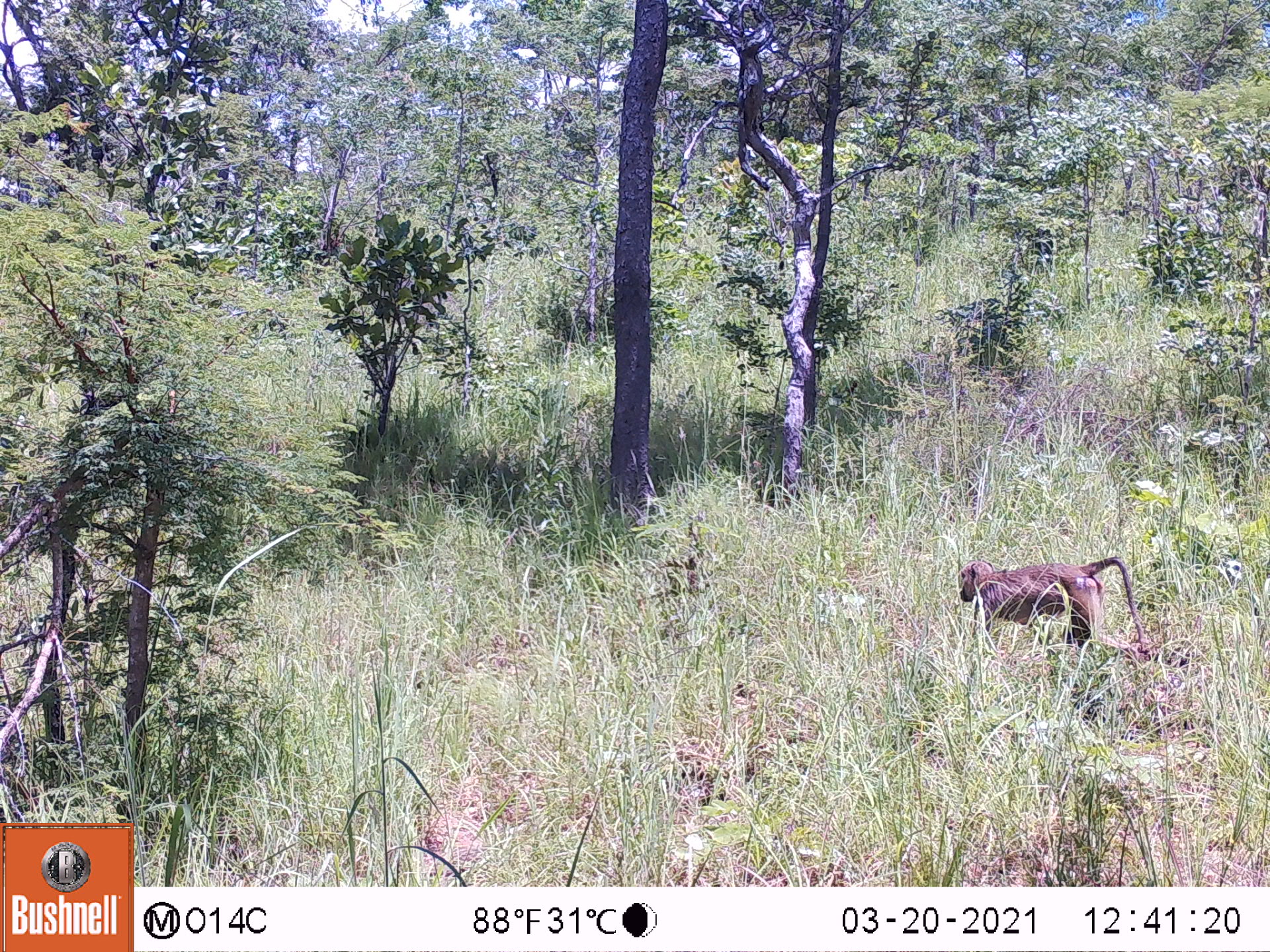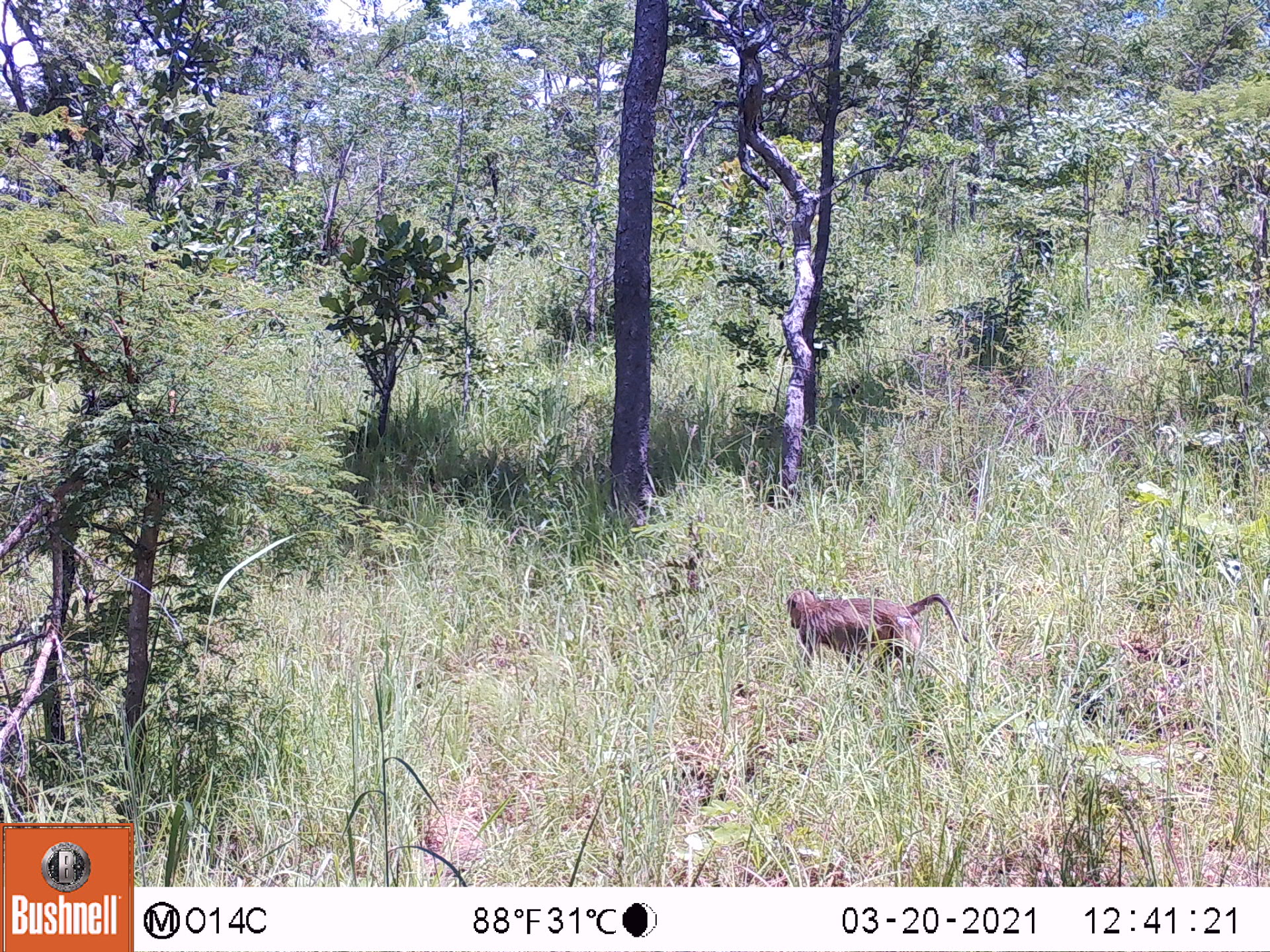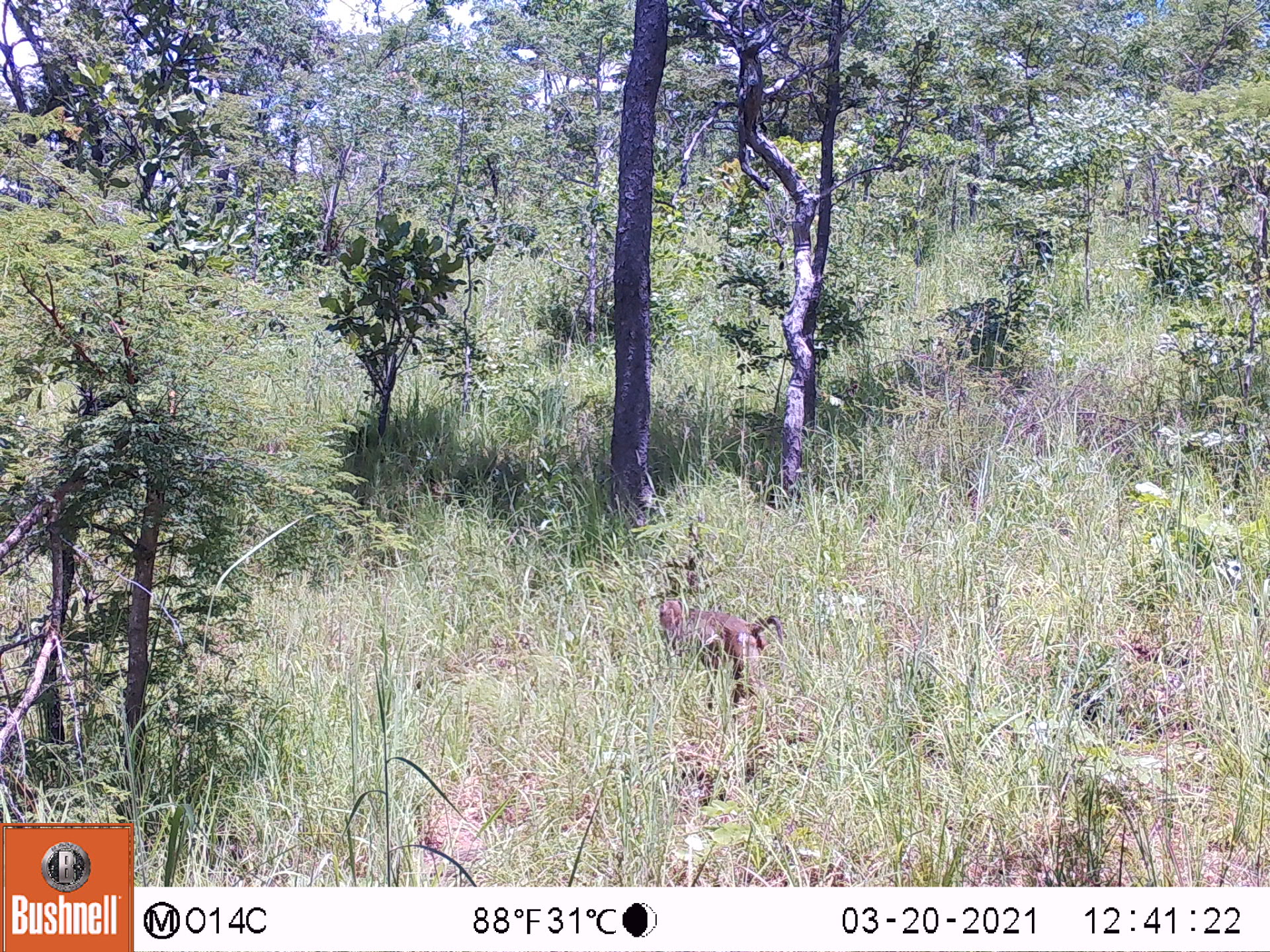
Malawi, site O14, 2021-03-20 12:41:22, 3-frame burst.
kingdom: Animalia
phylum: Chordata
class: Mammalia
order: Primates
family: Cercopithecidae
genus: Papio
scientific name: Papio cynocephalus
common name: yellow baboon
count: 1